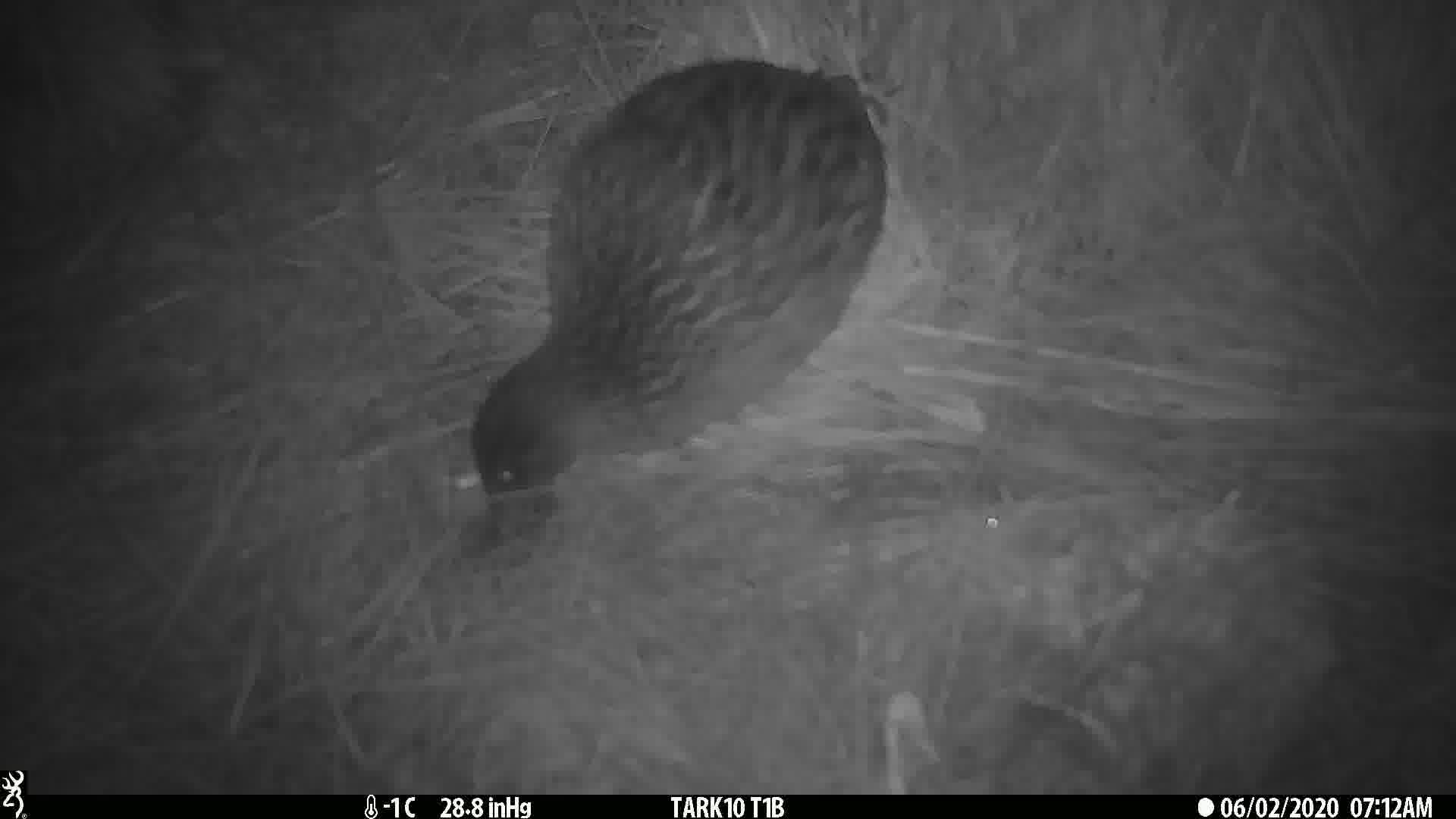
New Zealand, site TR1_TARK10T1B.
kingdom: Animalia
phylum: Chordata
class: Aves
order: Gruiformes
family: Rallidae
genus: Gallirallus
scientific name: Gallirallus australis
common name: weka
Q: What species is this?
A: Weka (Gallirallus australis).